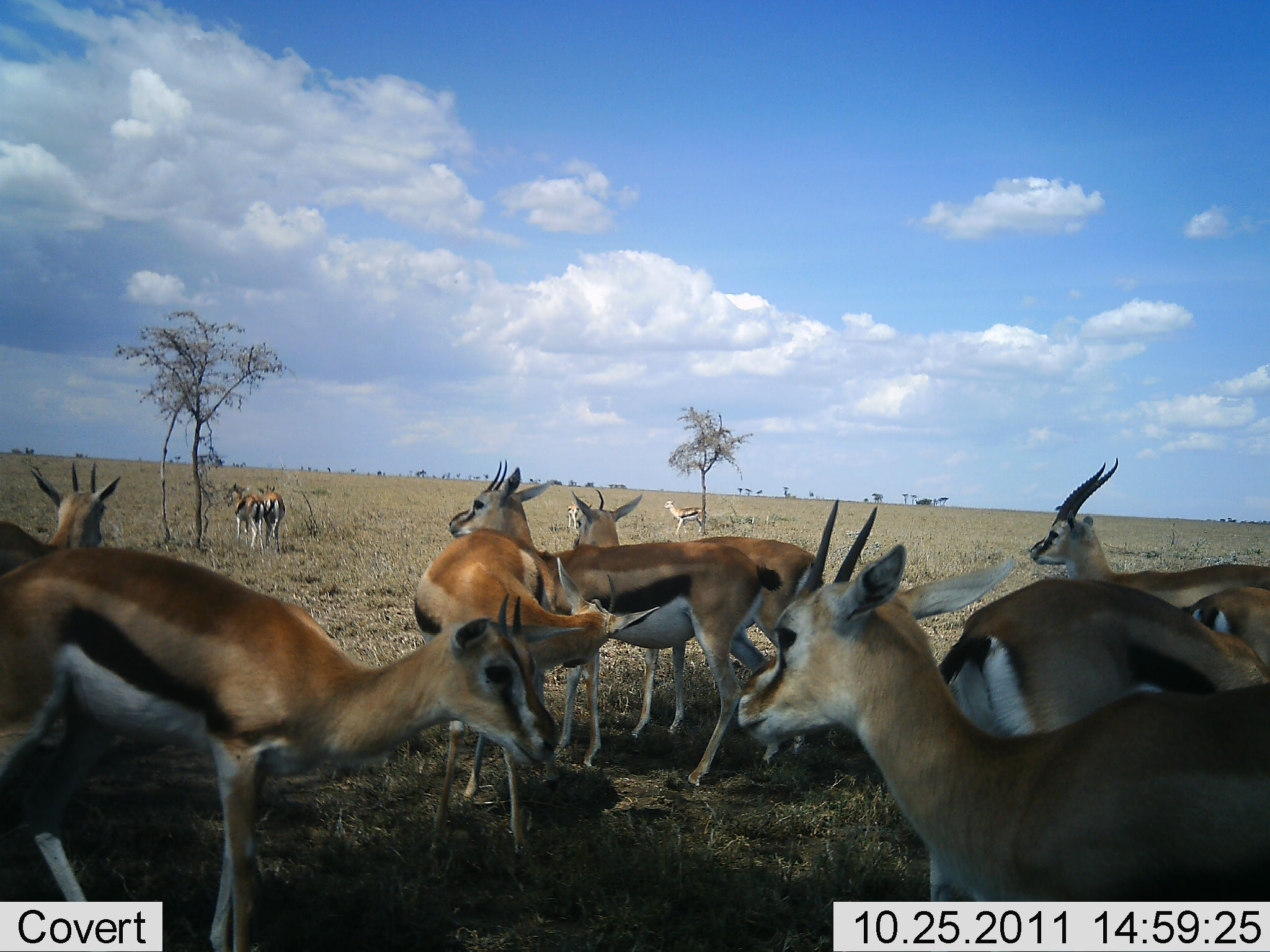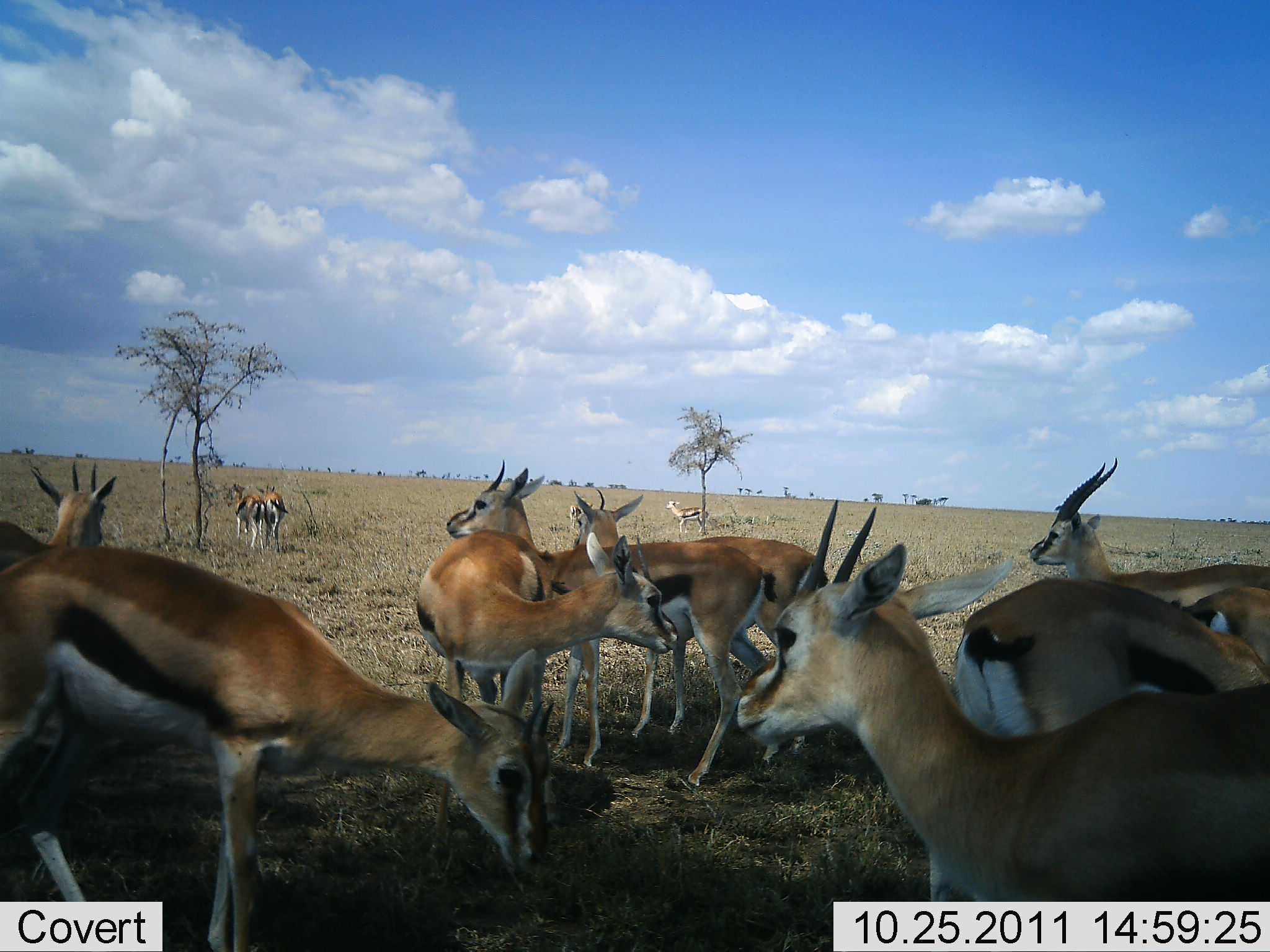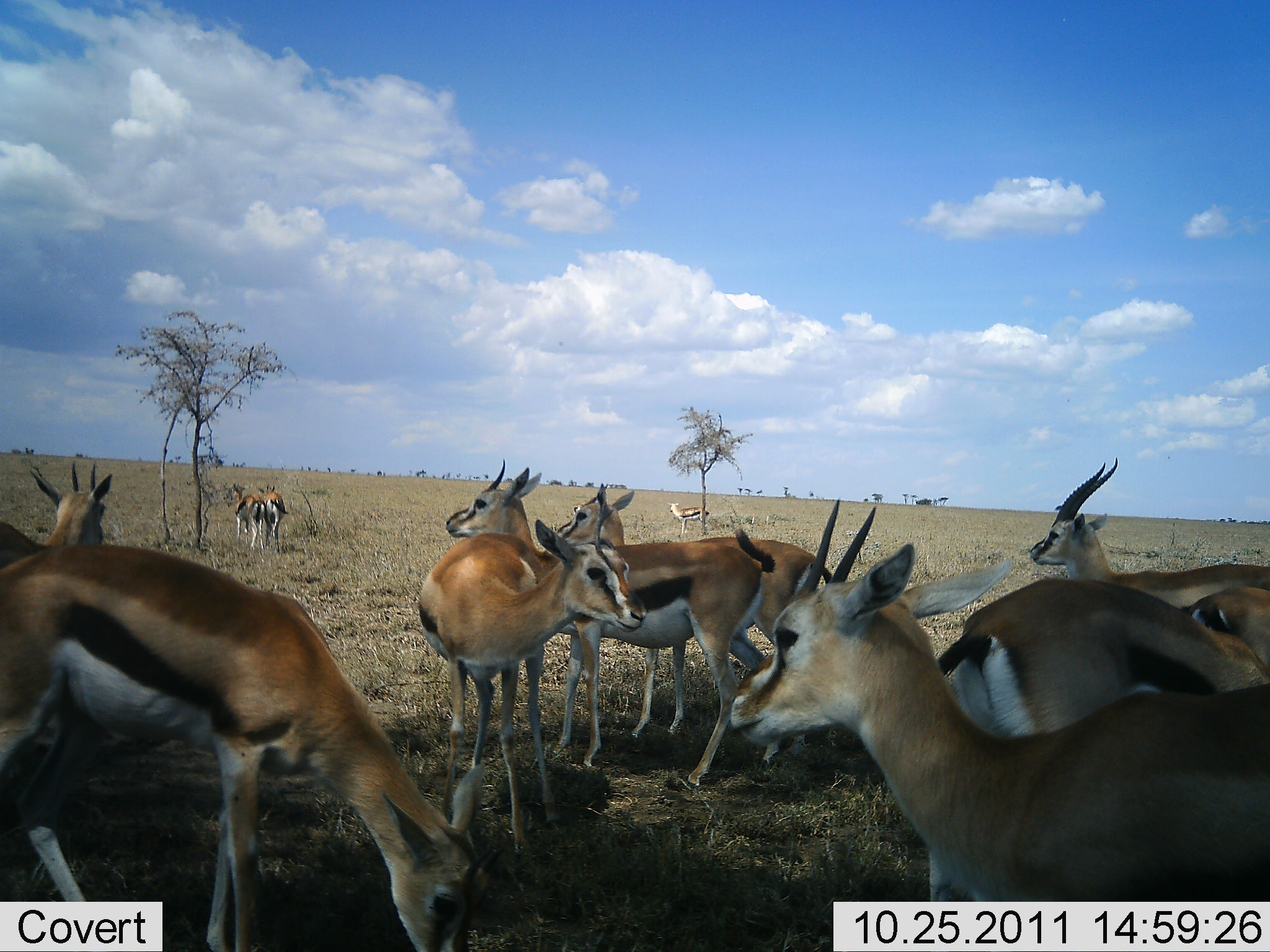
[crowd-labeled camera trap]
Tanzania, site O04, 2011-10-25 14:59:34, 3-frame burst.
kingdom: Animalia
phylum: Chordata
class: Mammalia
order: Artiodactyla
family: Bovidae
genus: Eudorcas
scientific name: Eudorcas thomsonii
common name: thomson's gazelle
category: gazellethomsons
Gazellethomsons (thomson's gazelle) (Eudorcas thomsonii), count 11-50. Behavior (volunteer vote fractions): standing 100%, resting 7%, moving 7%, interacting 36%. Young present (vote fraction): 0%. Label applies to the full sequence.